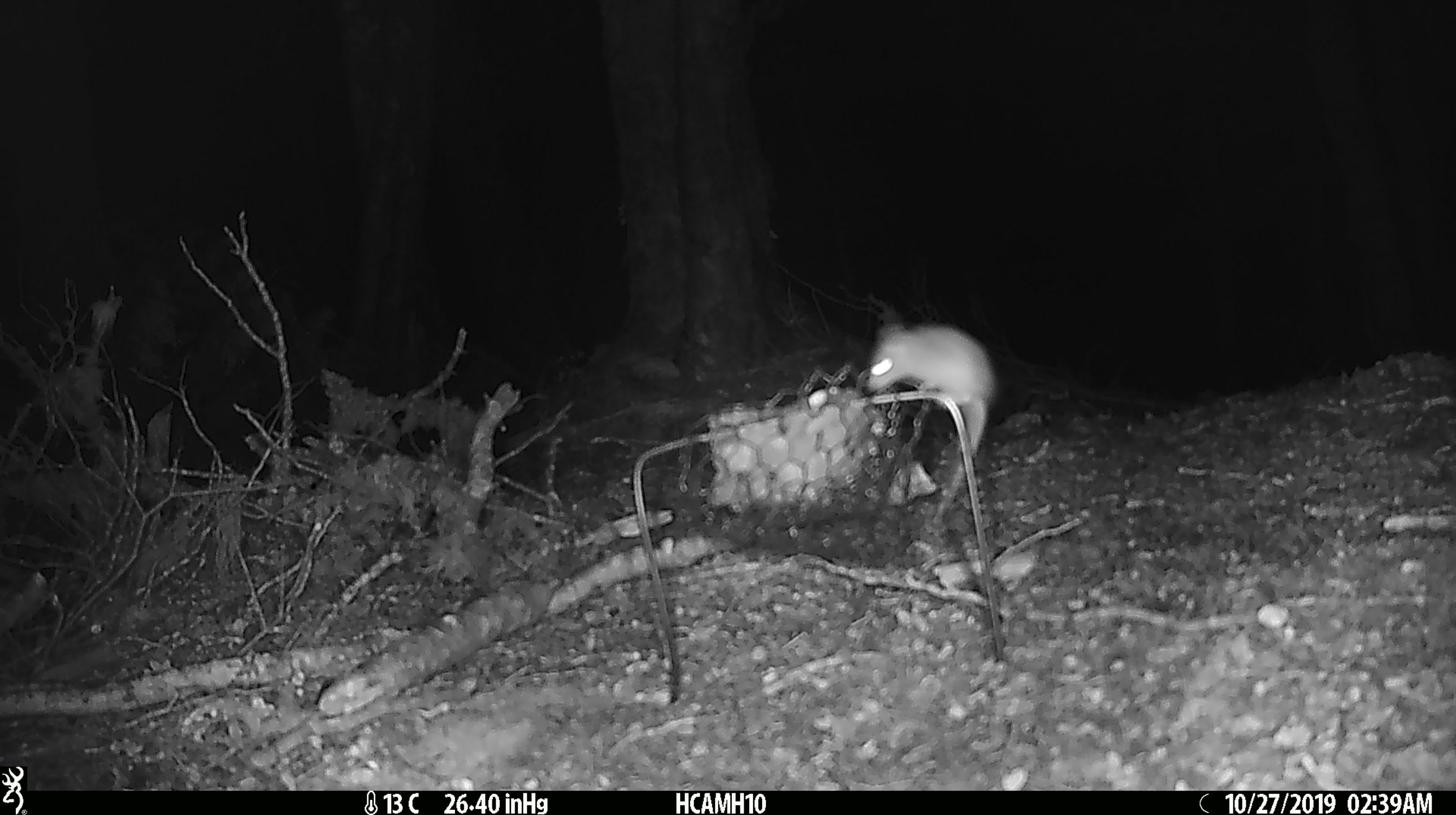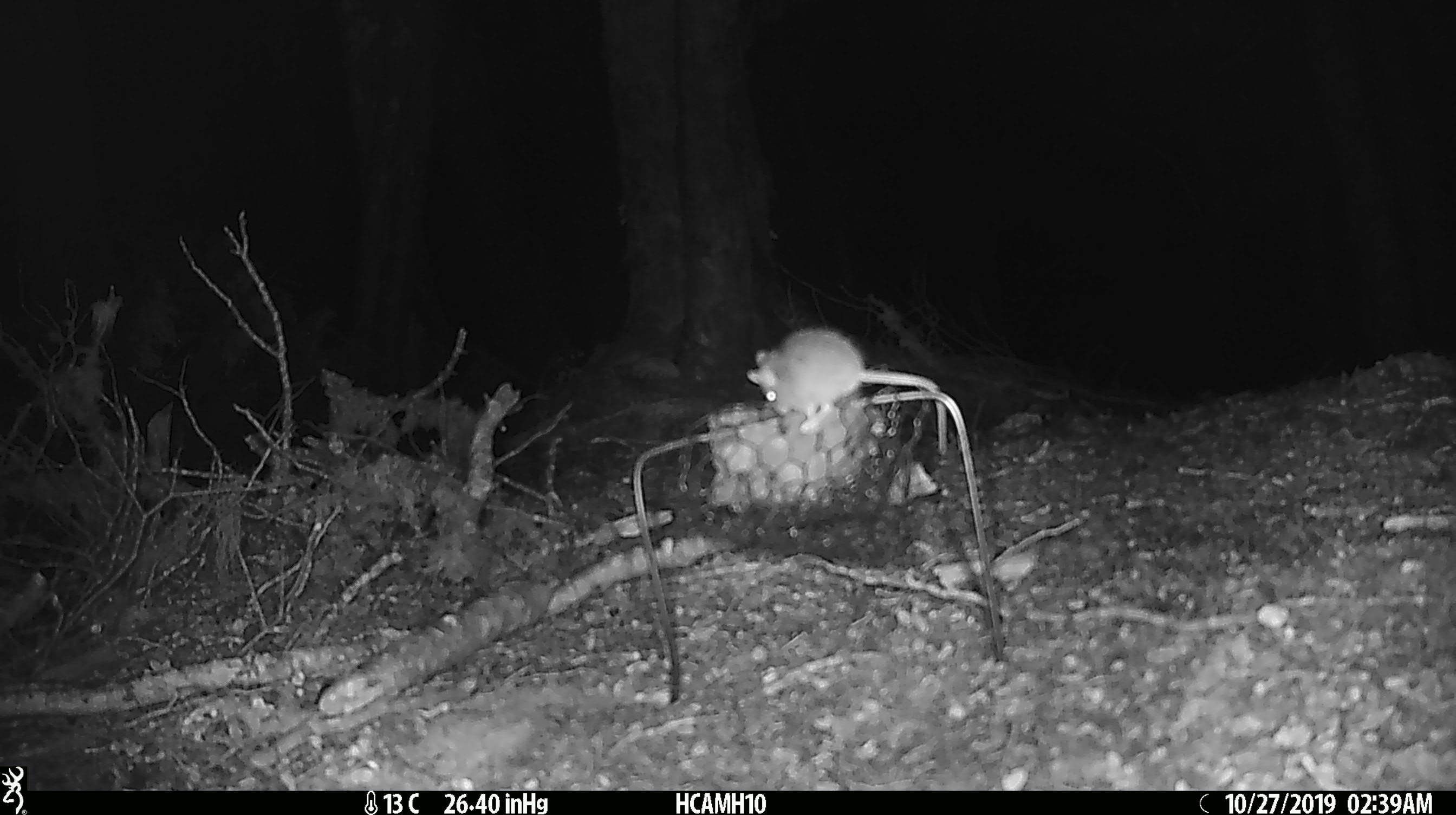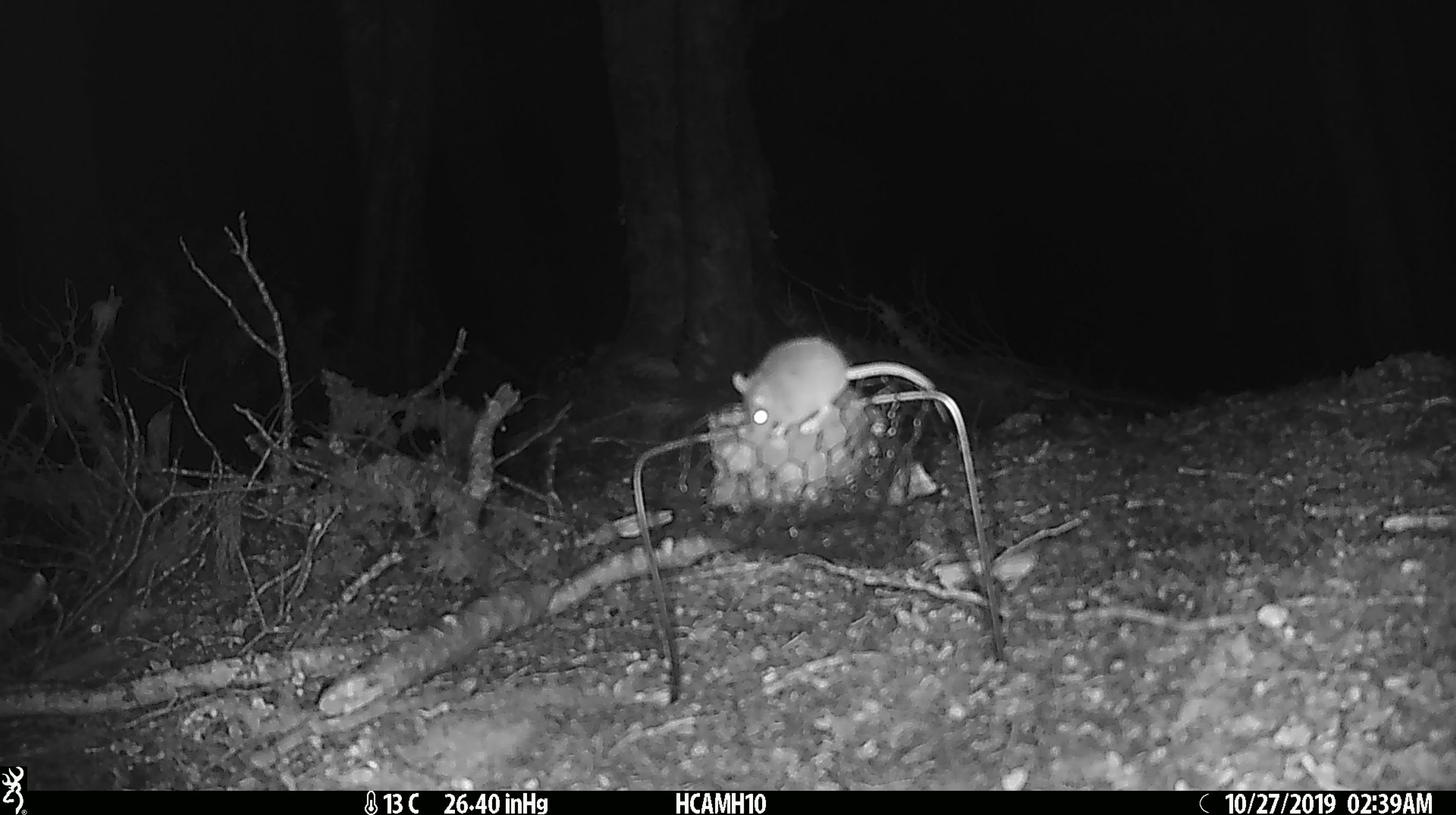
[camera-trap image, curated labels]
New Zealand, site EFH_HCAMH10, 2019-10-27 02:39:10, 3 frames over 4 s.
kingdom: Animalia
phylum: Chordata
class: Mammalia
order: Rodentia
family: Muridae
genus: Mus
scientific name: Mus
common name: mouse